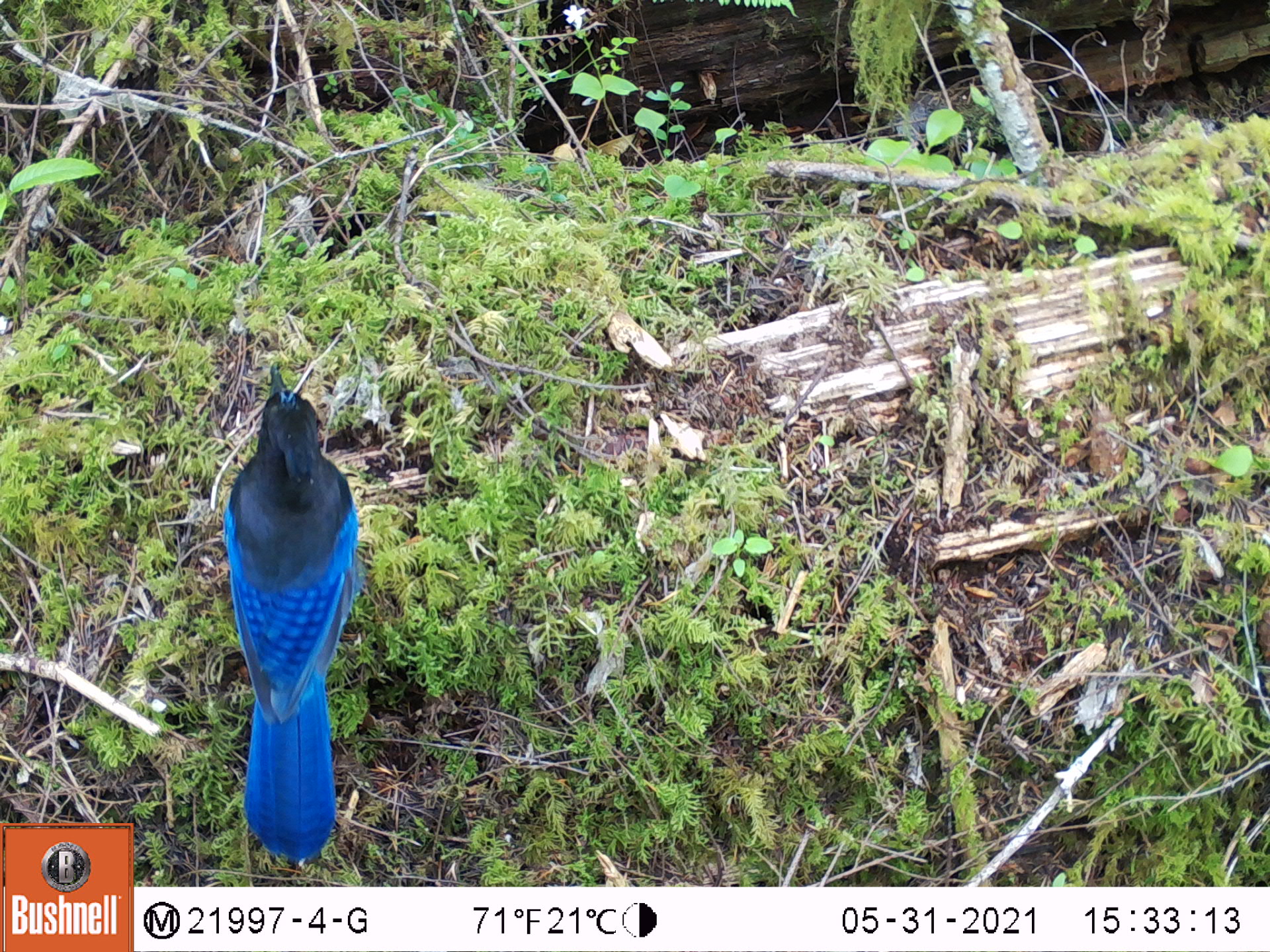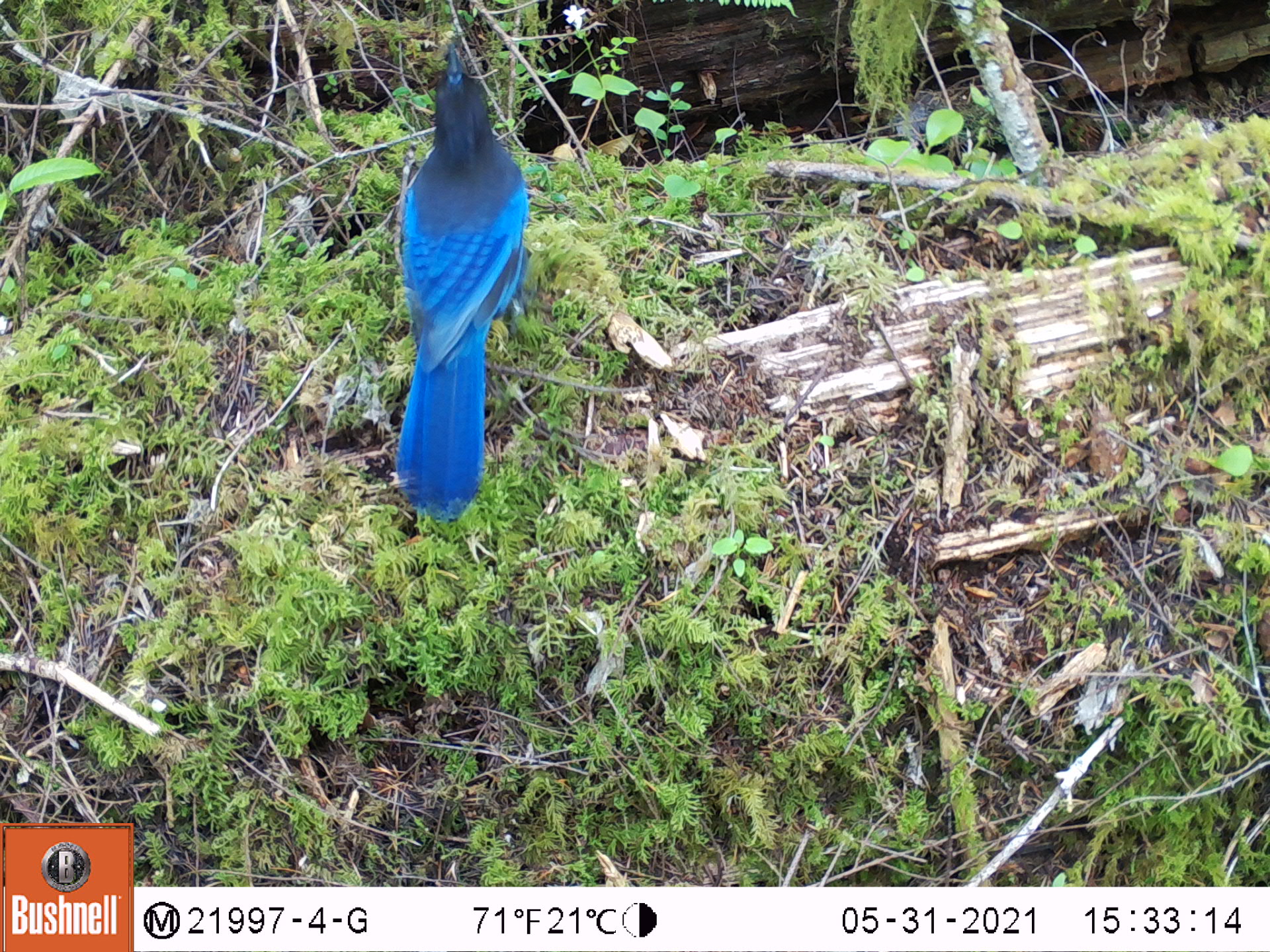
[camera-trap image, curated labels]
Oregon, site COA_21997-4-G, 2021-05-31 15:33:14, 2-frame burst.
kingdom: Animalia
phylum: Chordata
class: Aves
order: Passeriformes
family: Corvidae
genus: Cyanocitta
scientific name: Cyanocitta stelleri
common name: steller's jay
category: stellers jay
Stellers jay (steller's jay) (Cyanocitta stelleri).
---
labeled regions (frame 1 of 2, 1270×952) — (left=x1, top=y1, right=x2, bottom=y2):
stellers jay: (left=159, top=326, right=425, bottom=876)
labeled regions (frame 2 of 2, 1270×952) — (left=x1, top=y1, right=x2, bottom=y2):
stellers jay: (left=306, top=24, right=589, bottom=543)